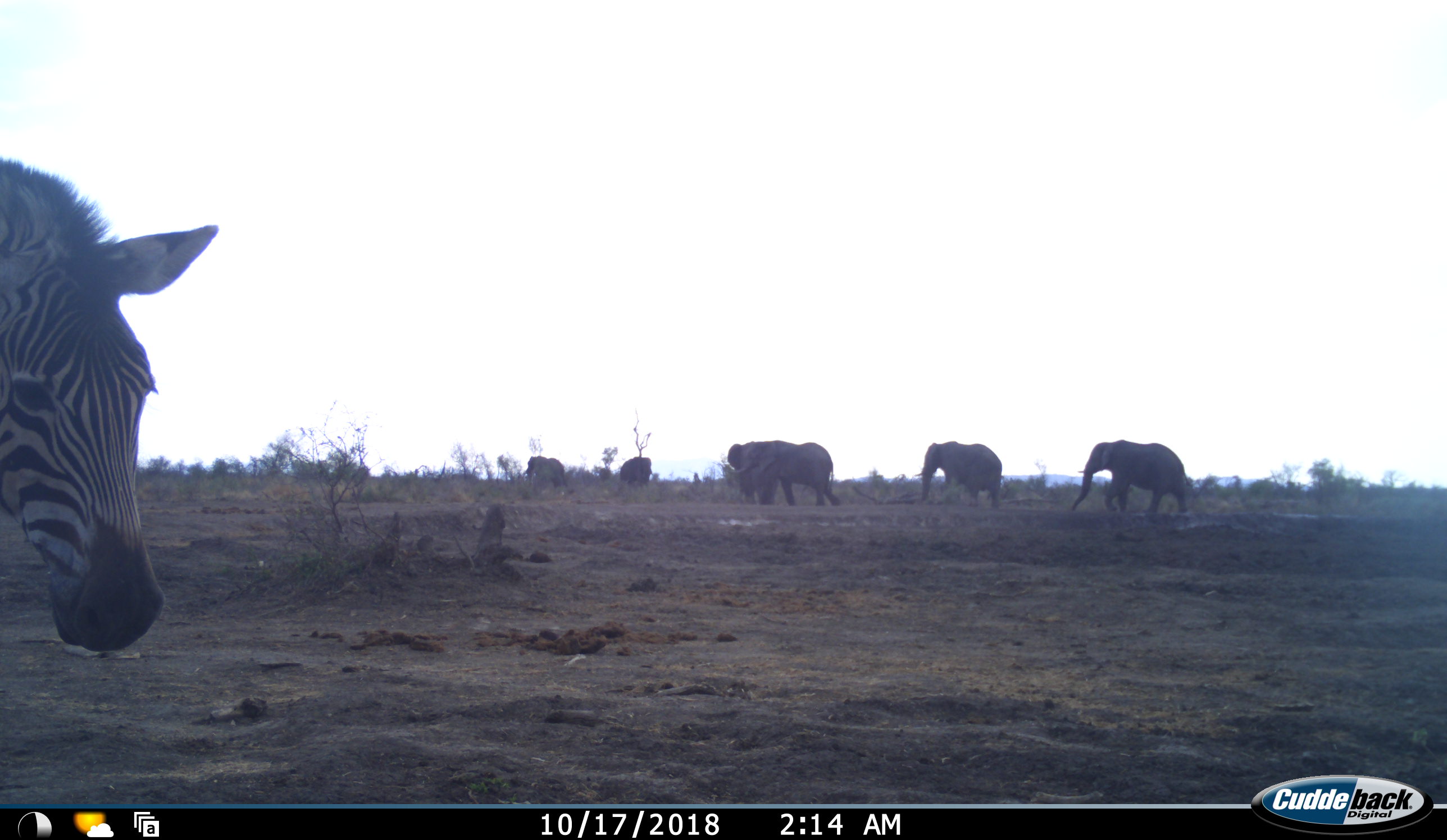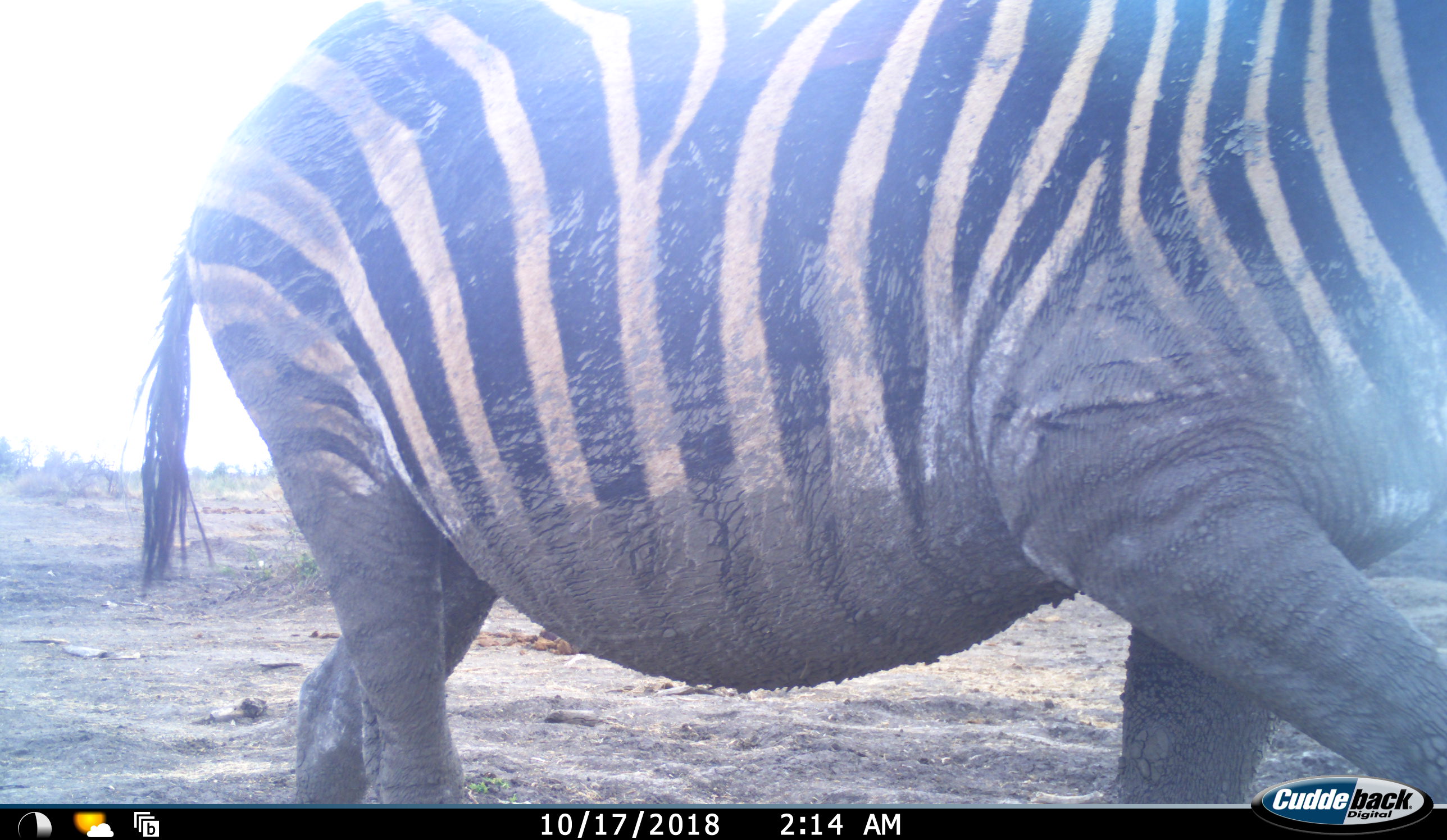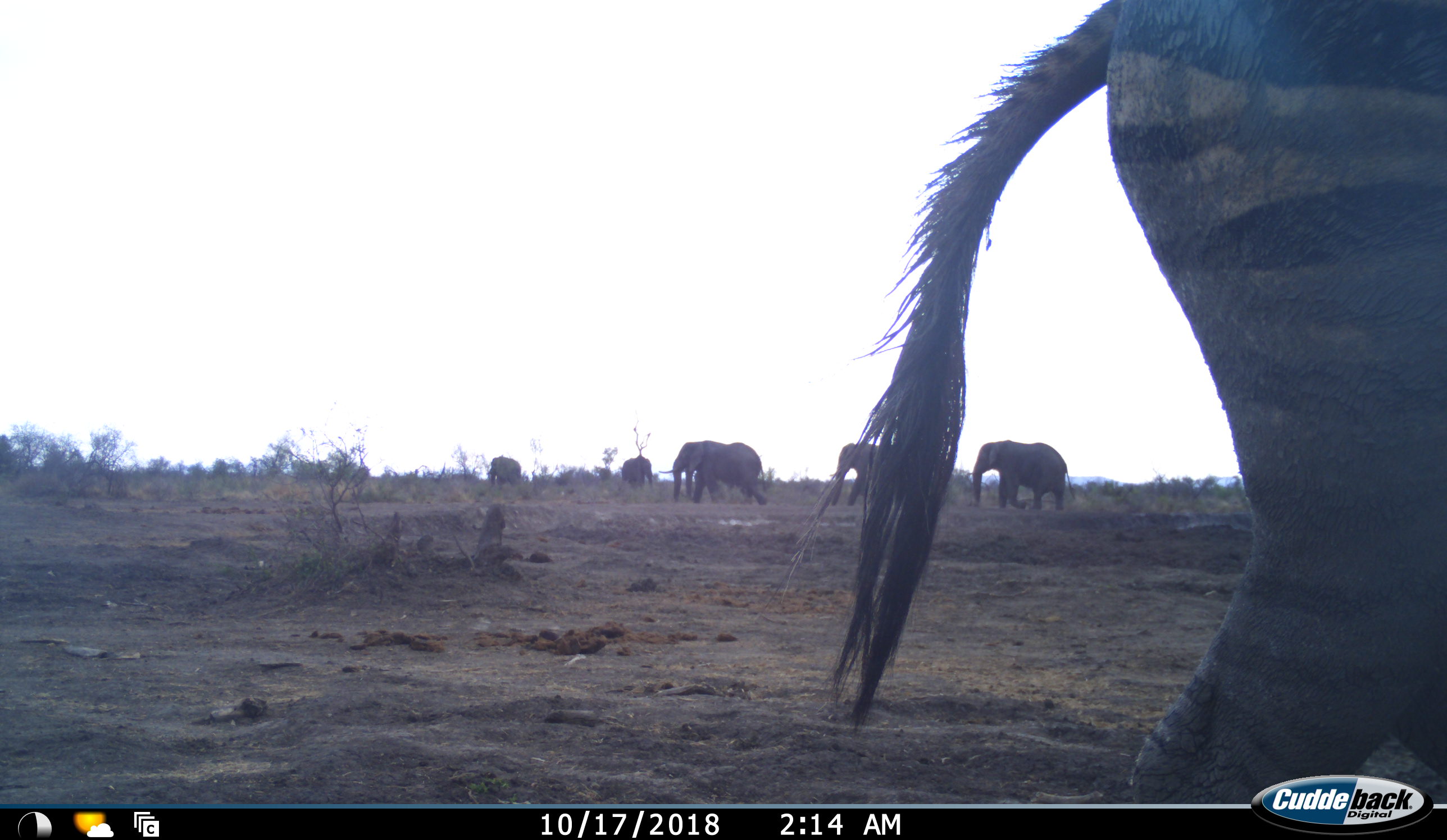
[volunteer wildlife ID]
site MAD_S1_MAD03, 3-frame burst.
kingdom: Animalia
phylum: Chordata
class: Mammalia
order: Proboscidea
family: Elephantidae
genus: Loxodonta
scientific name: Loxodonta africana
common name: african bush elephant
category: elephant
Elephant (african bush elephant) (Loxodonta africana), count 6. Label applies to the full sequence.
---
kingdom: Animalia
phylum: Chordata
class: Mammalia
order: Perissodactyla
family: Equidae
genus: Equus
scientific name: Equus quagga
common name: plains zebra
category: zebraplains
Zebraplains (plains zebra) (Equus quagga), count 1. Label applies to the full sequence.